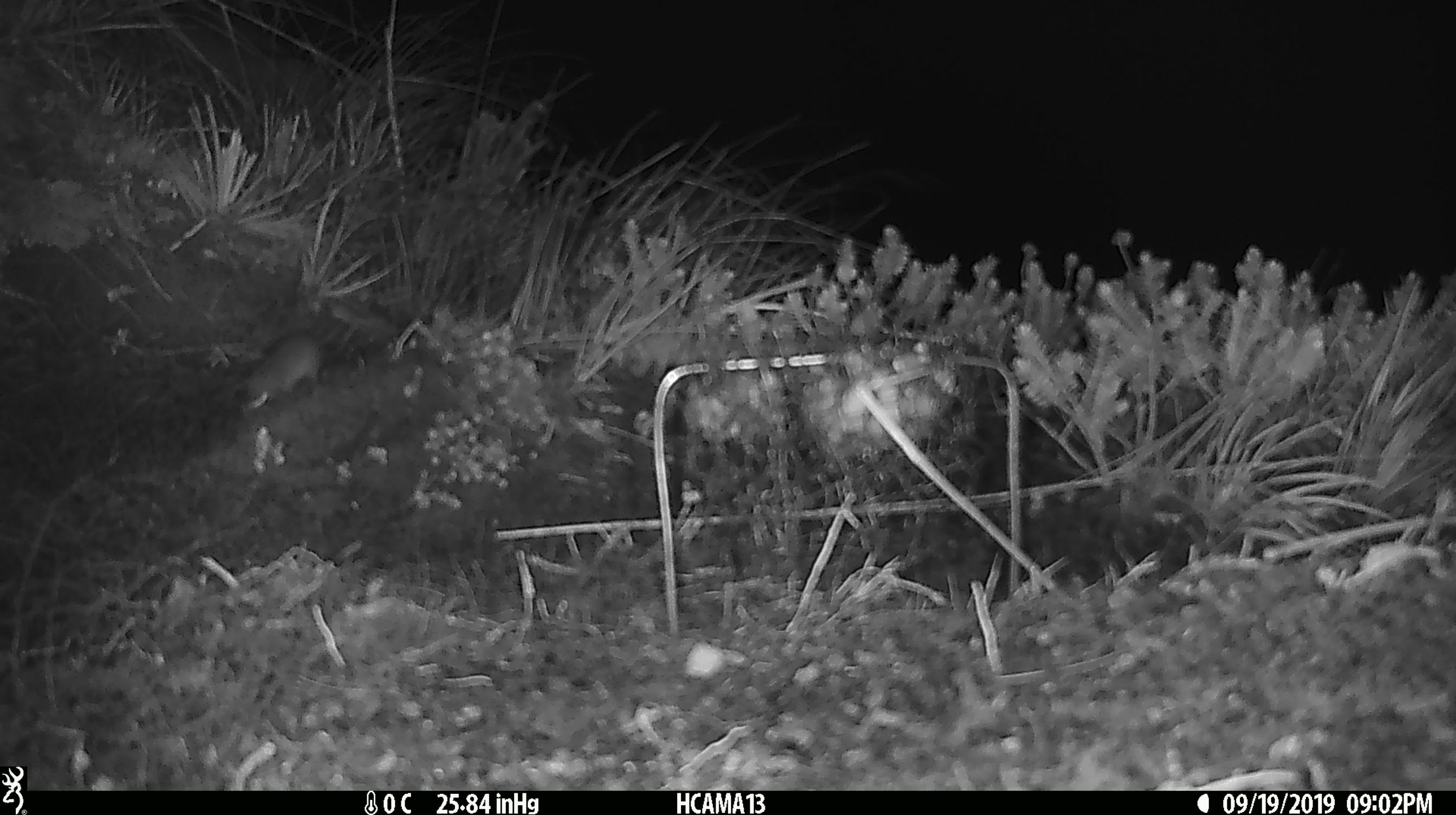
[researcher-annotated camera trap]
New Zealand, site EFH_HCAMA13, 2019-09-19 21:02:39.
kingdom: Animalia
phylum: Chordata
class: Mammalia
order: Rodentia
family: Muridae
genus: Mus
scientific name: Mus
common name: mouse